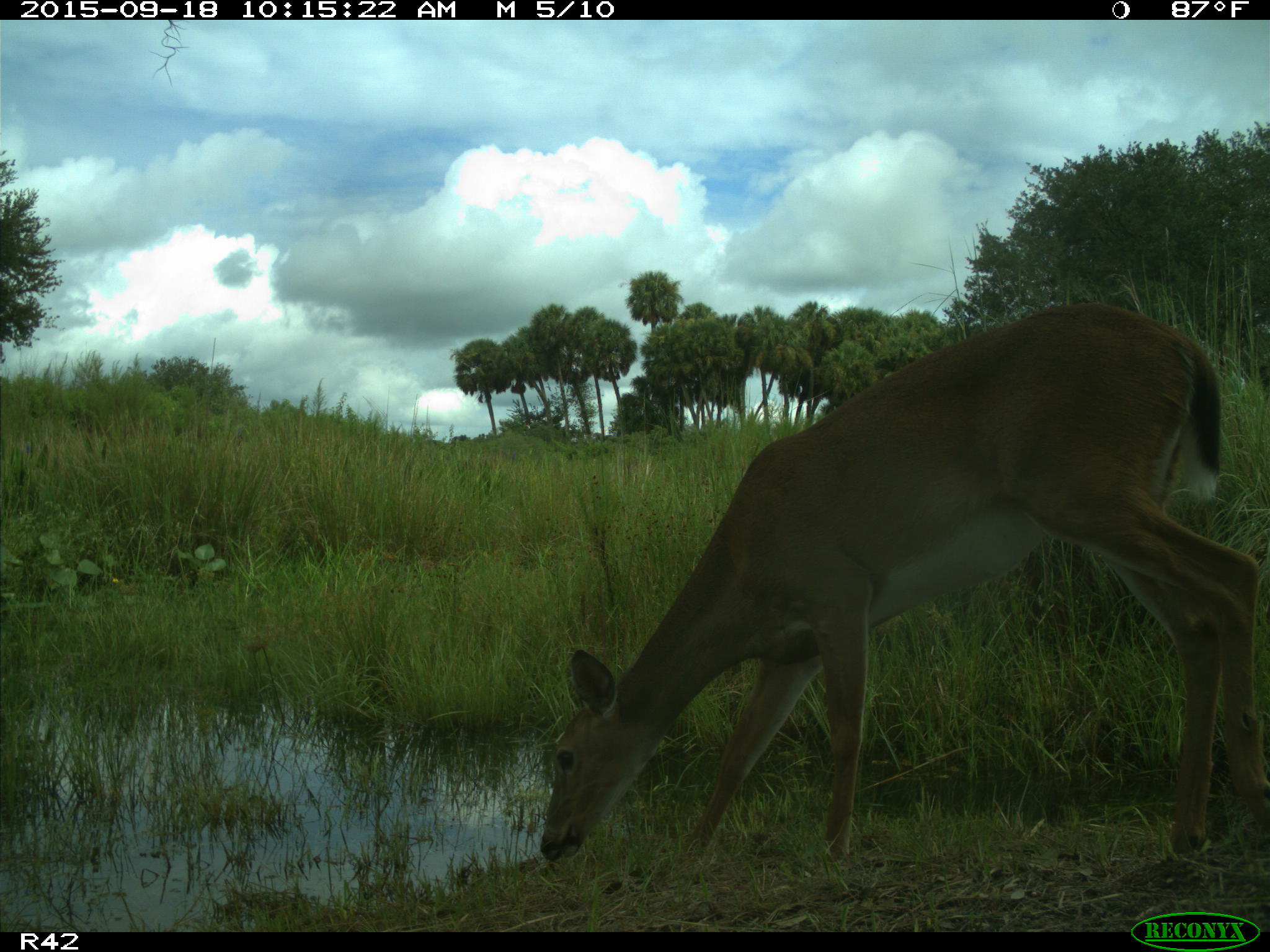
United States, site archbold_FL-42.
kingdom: Animalia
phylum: Chordata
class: Mammalia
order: Artiodactyla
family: Cervidae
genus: Odocoileus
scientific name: Odocoileus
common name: deer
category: unidentified deer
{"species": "unidentified deer (deer) (Odocoileus)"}